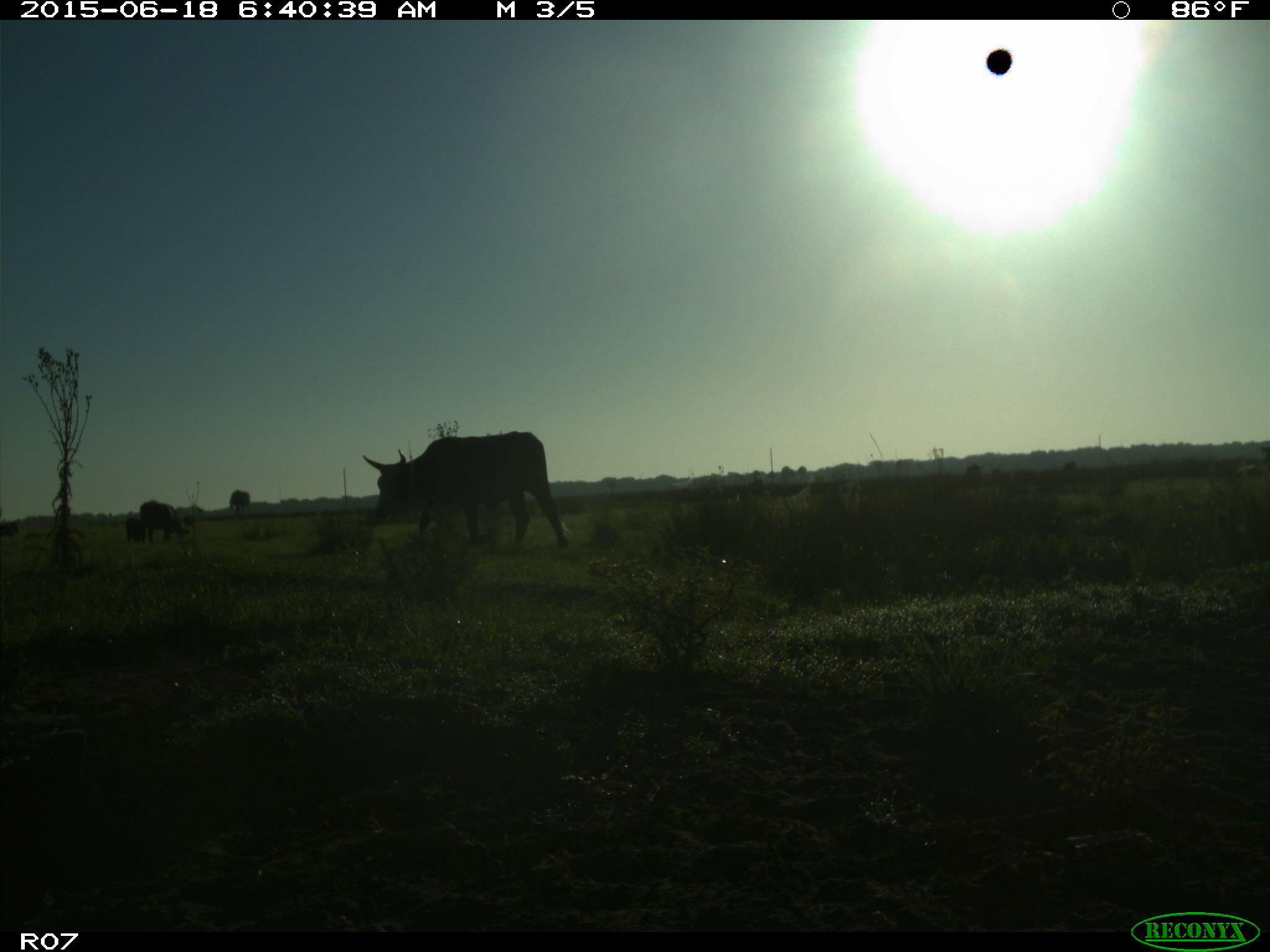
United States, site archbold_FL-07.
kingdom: Animalia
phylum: Chordata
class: Mammalia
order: Artiodactyla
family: Bovidae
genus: Bos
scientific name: Bos taurus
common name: domestic cow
Bos taurus (domestic cow).